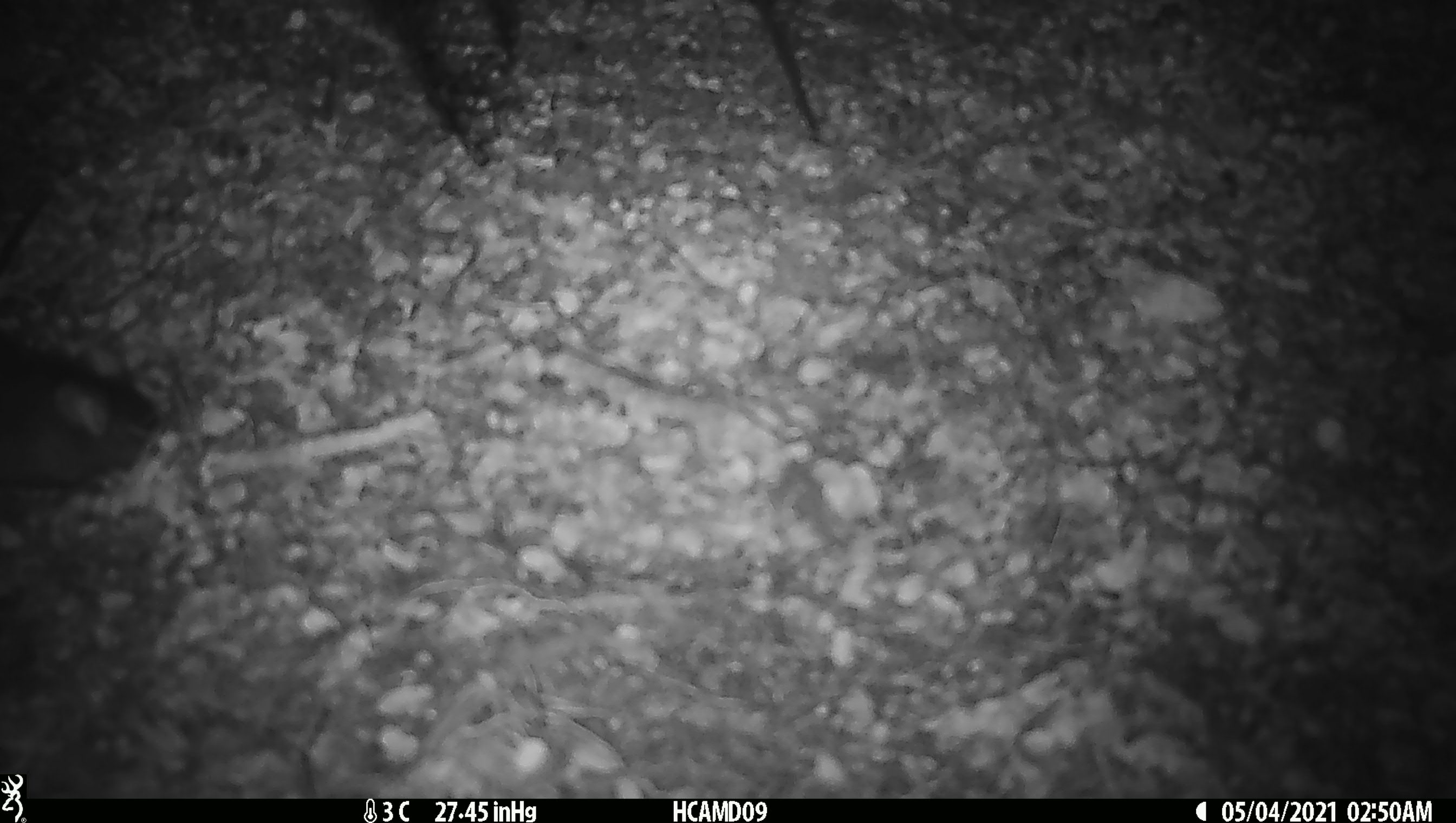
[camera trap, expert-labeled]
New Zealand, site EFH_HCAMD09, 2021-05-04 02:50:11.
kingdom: Animalia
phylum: Chordata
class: Mammalia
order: Rodentia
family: Muridae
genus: Rattus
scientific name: Rattus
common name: rat